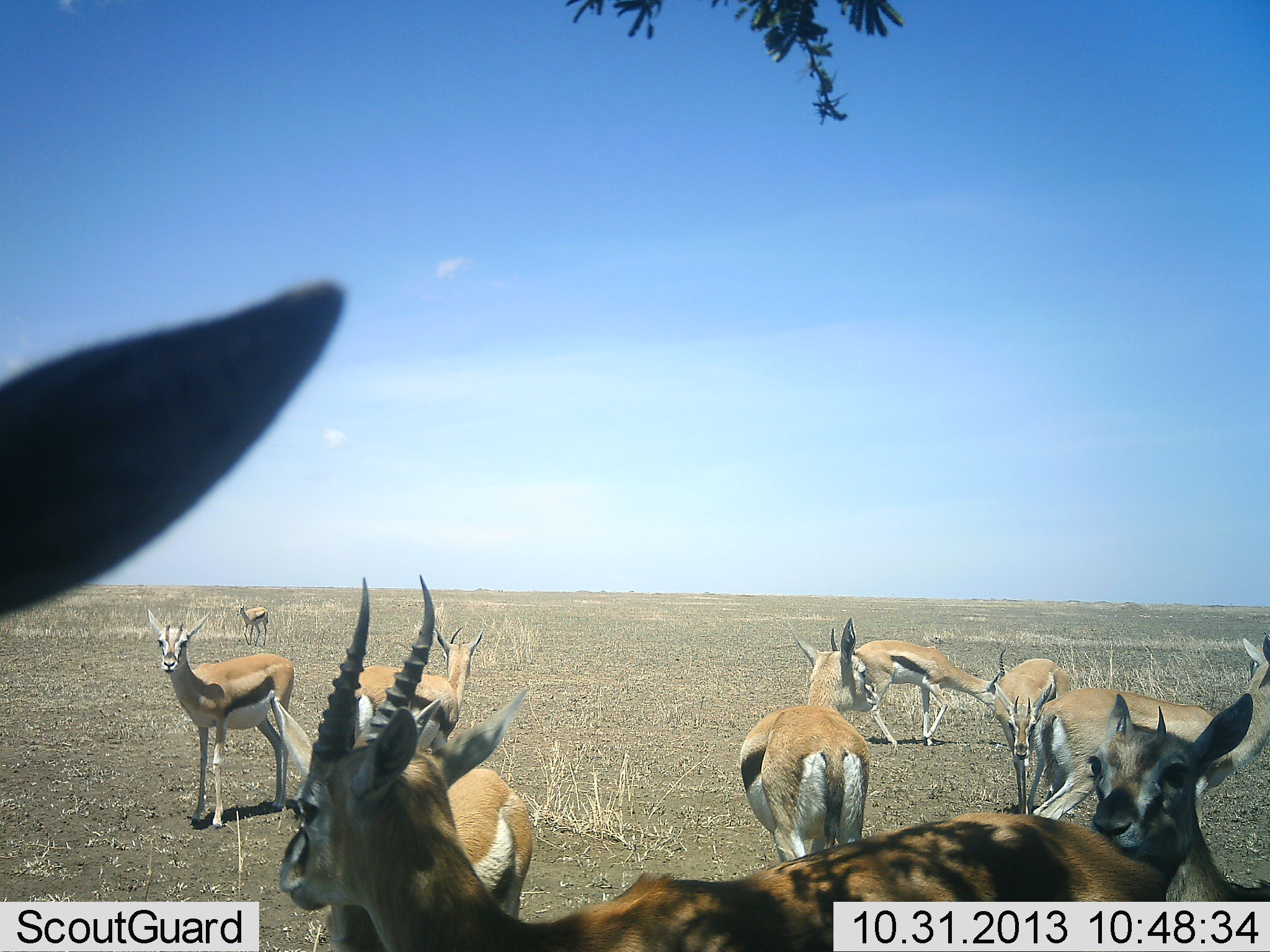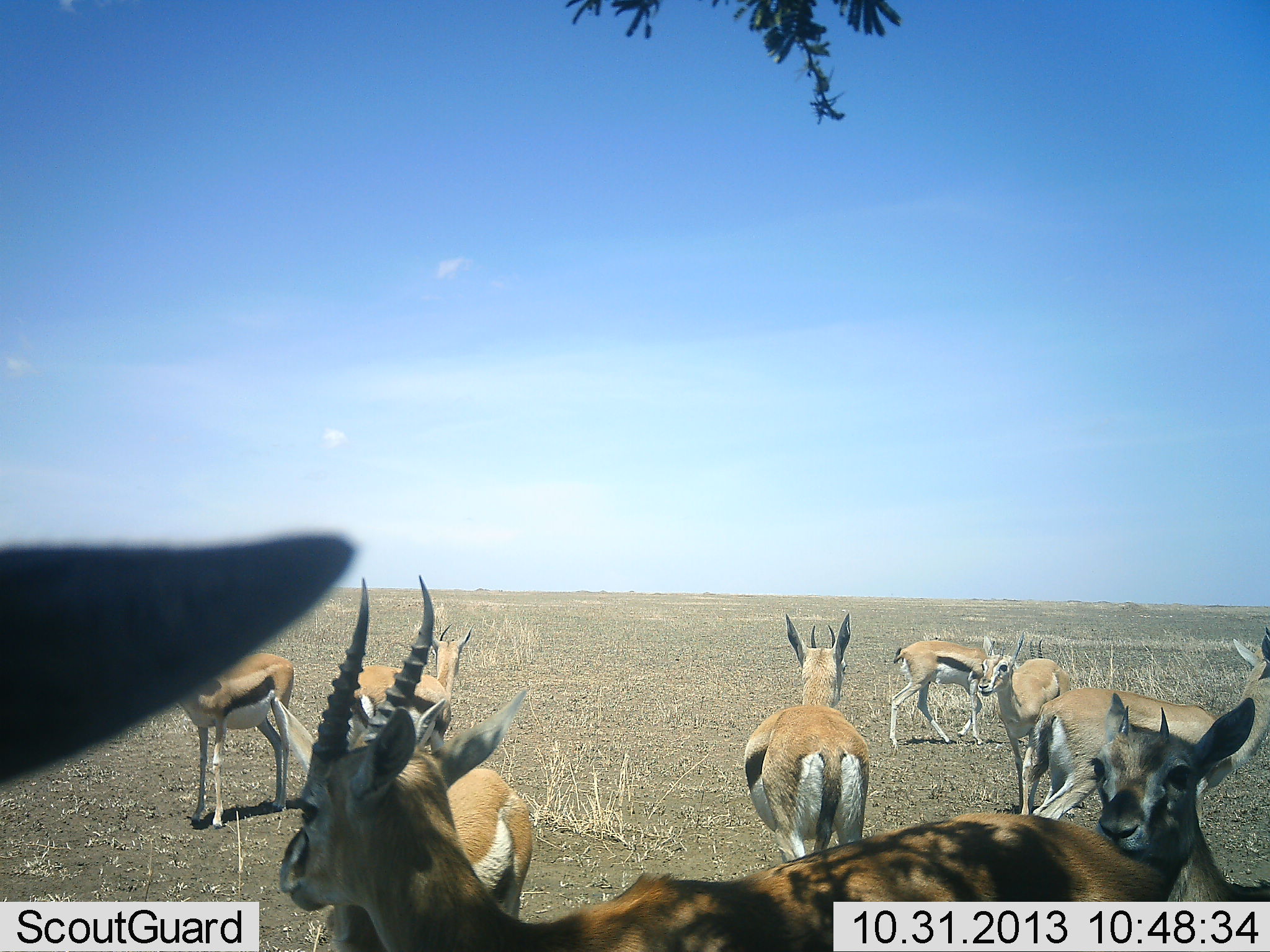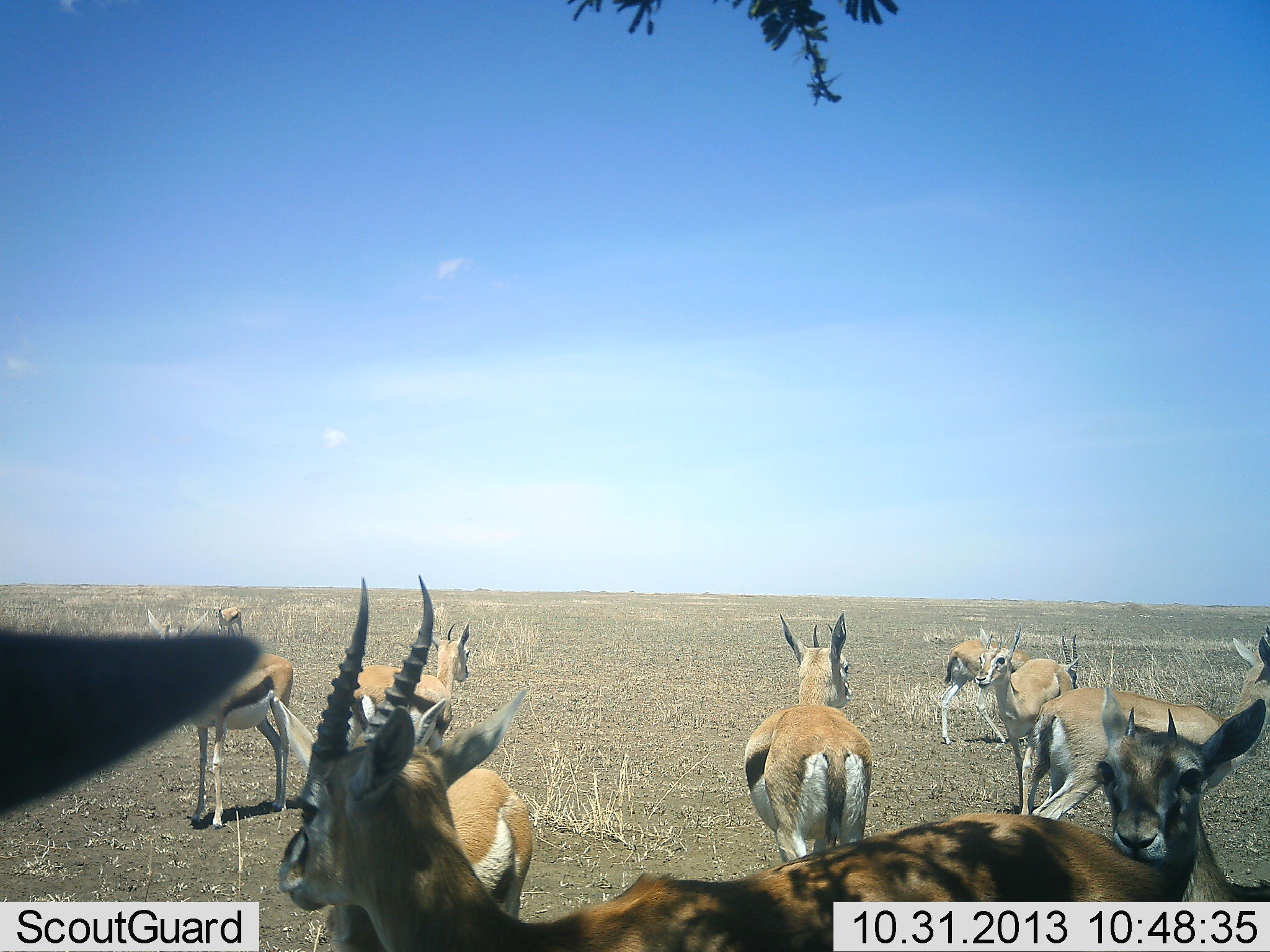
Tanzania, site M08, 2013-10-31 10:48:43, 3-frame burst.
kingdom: Animalia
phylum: Chordata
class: Mammalia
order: Artiodactyla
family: Bovidae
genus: Eudorcas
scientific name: Eudorcas thomsonii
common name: thomson's gazelle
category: gazellethomsons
Gazellethomsons (thomson's gazelle) (Eudorcas thomsonii), count 11-50. Behavior (volunteer vote fractions): standing 90%, resting 10%, moving 50%, interacting 0%. Young present (vote fraction): 10%. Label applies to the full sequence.